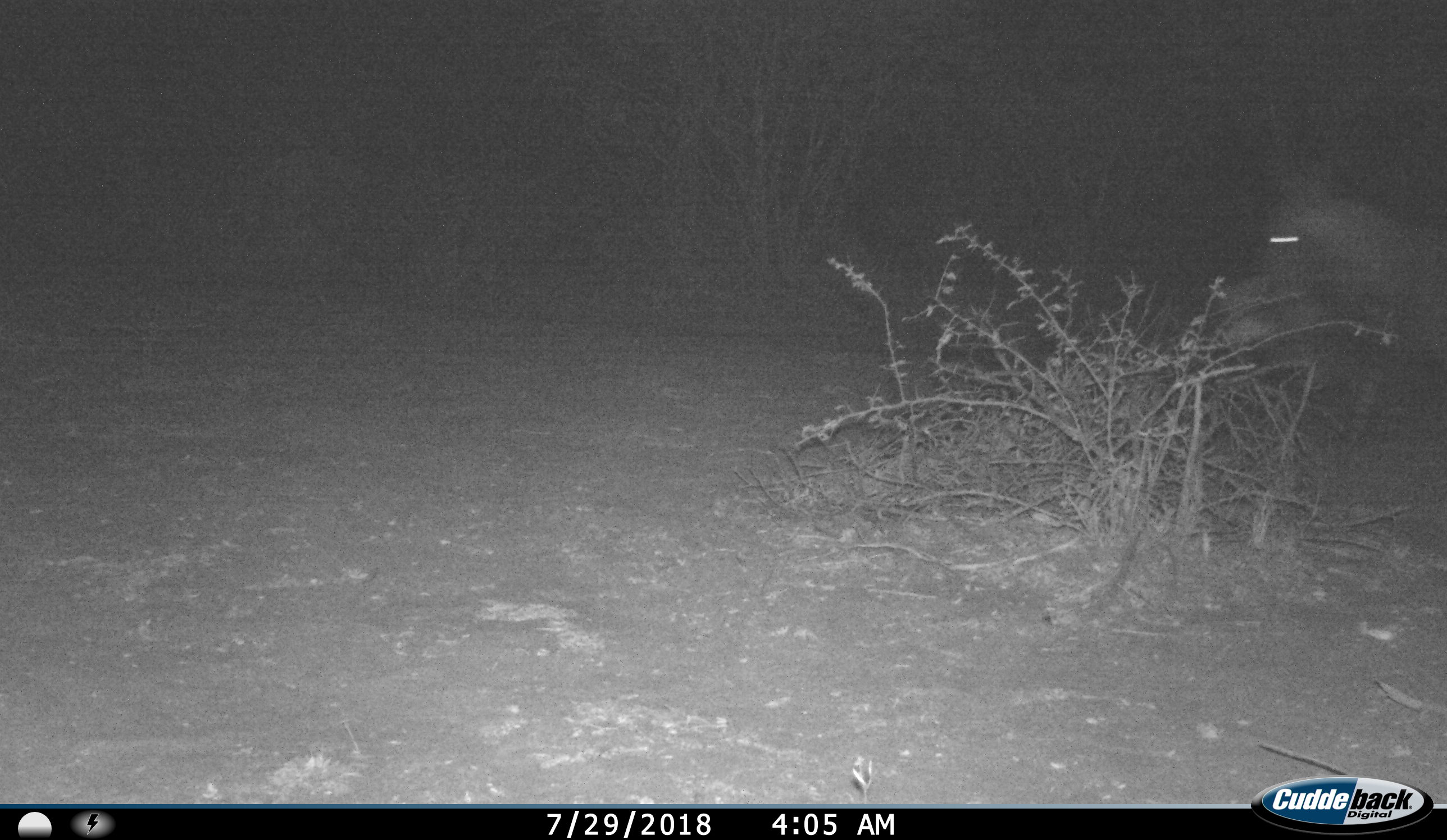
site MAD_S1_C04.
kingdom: Animalia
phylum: Chordata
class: Mammalia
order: Perissodactyla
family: Equidae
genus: Equus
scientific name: Equus quagga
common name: plains zebra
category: zebraplains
Zebraplains (plains zebra) (Equus quagga), count 1. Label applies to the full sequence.